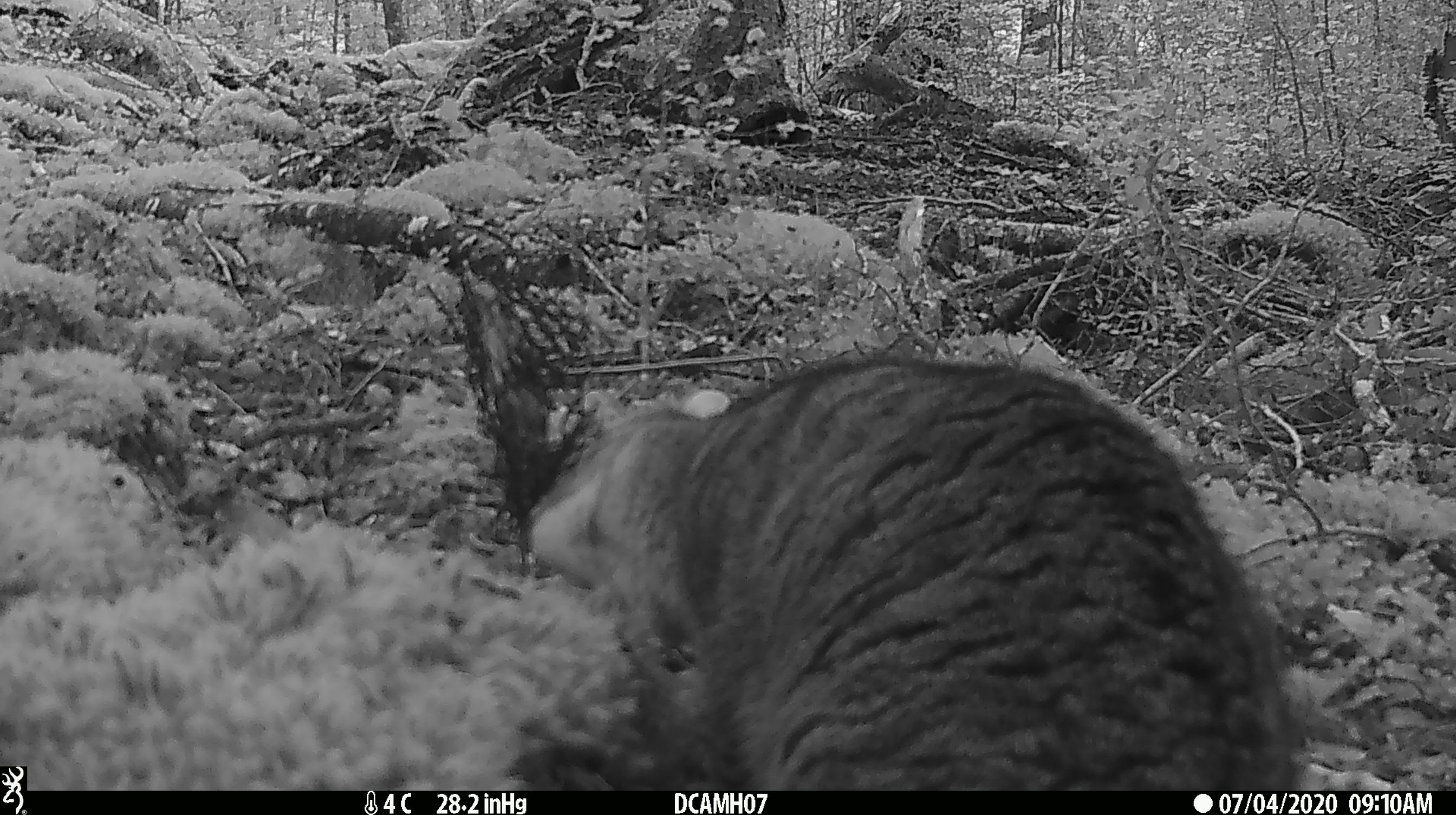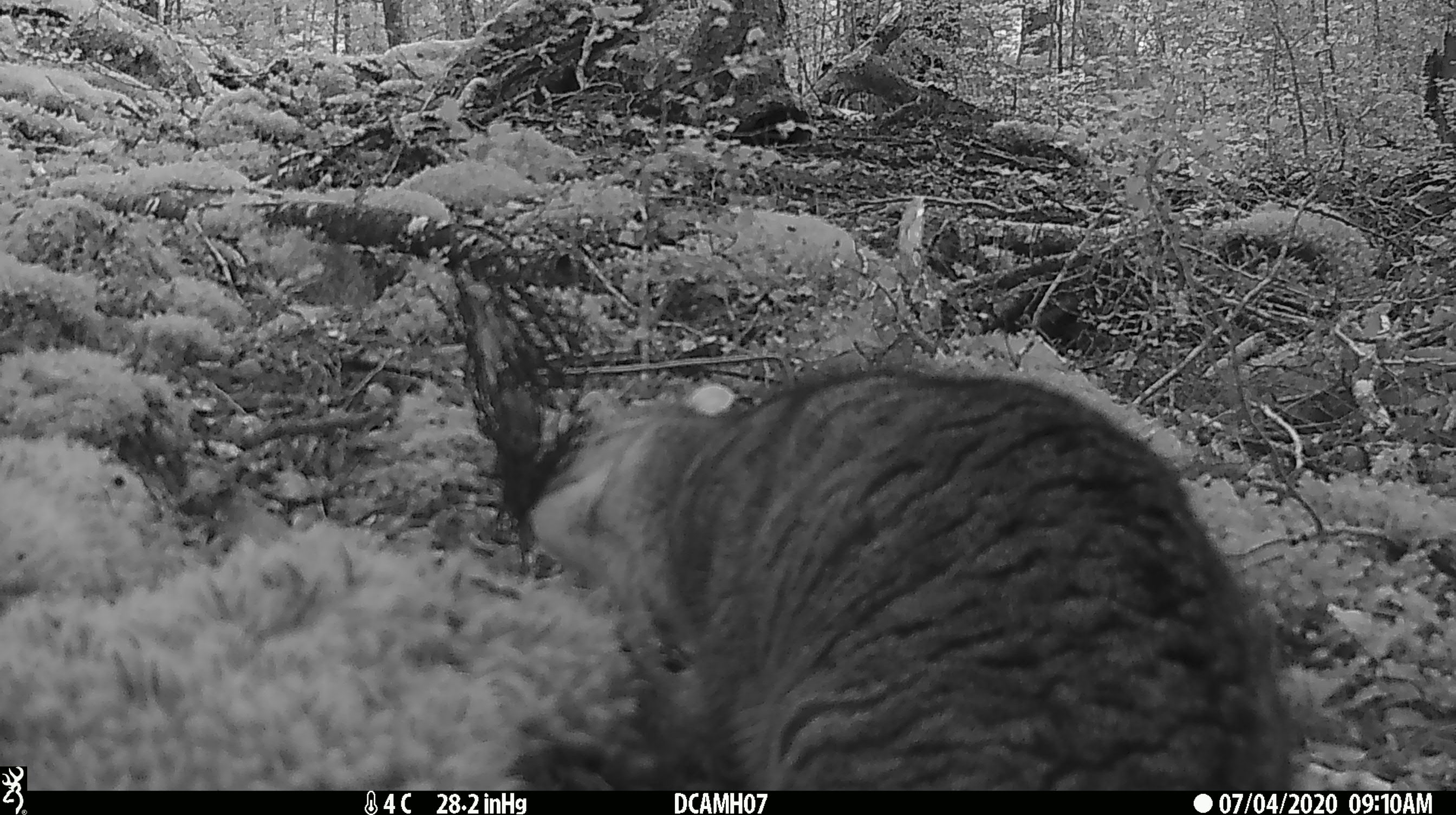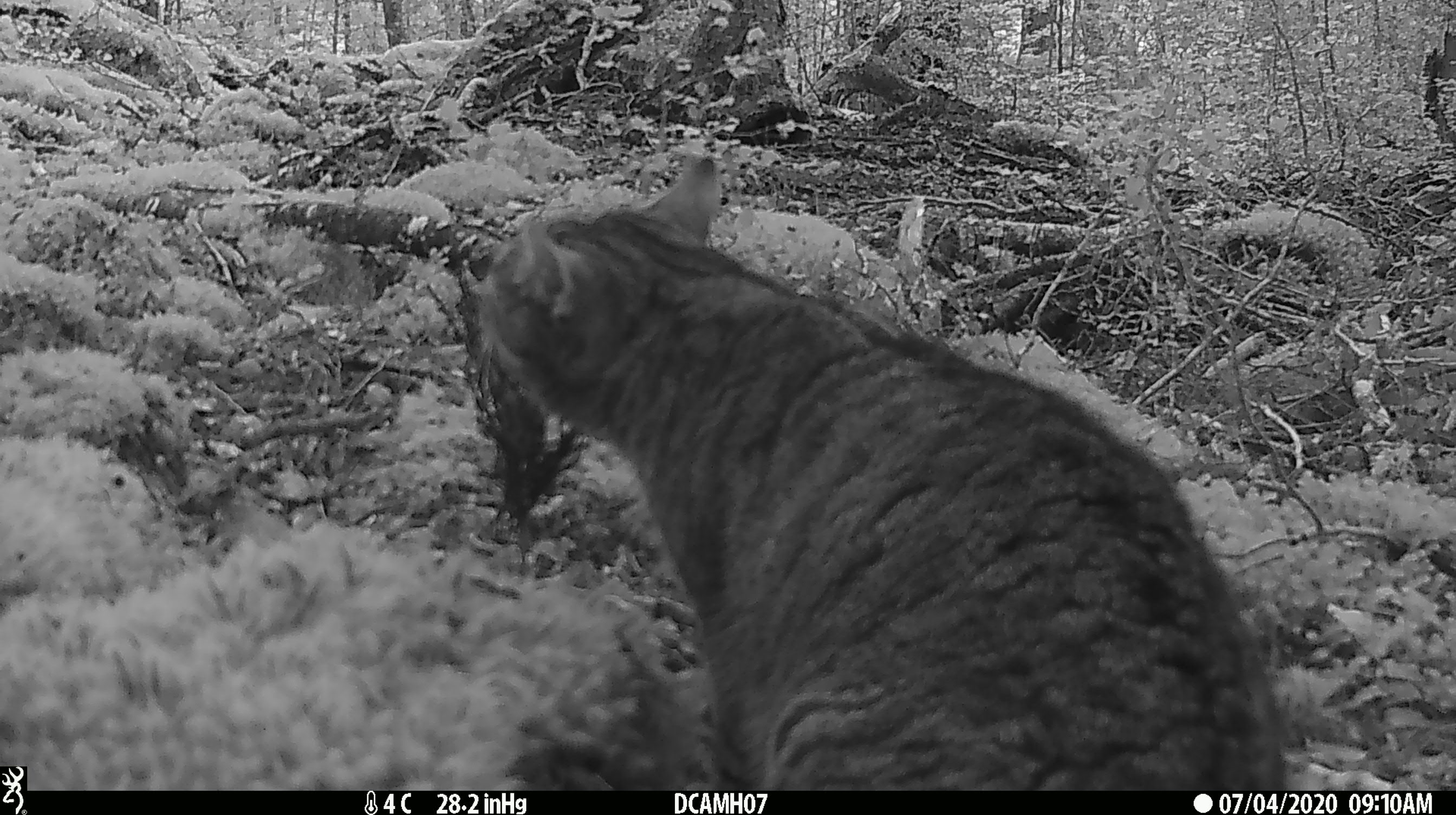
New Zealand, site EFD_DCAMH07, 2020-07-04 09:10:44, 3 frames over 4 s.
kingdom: Animalia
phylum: Chordata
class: Mammalia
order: Carnivora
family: Felidae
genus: Felis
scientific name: Felis catus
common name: domestic cat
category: cat